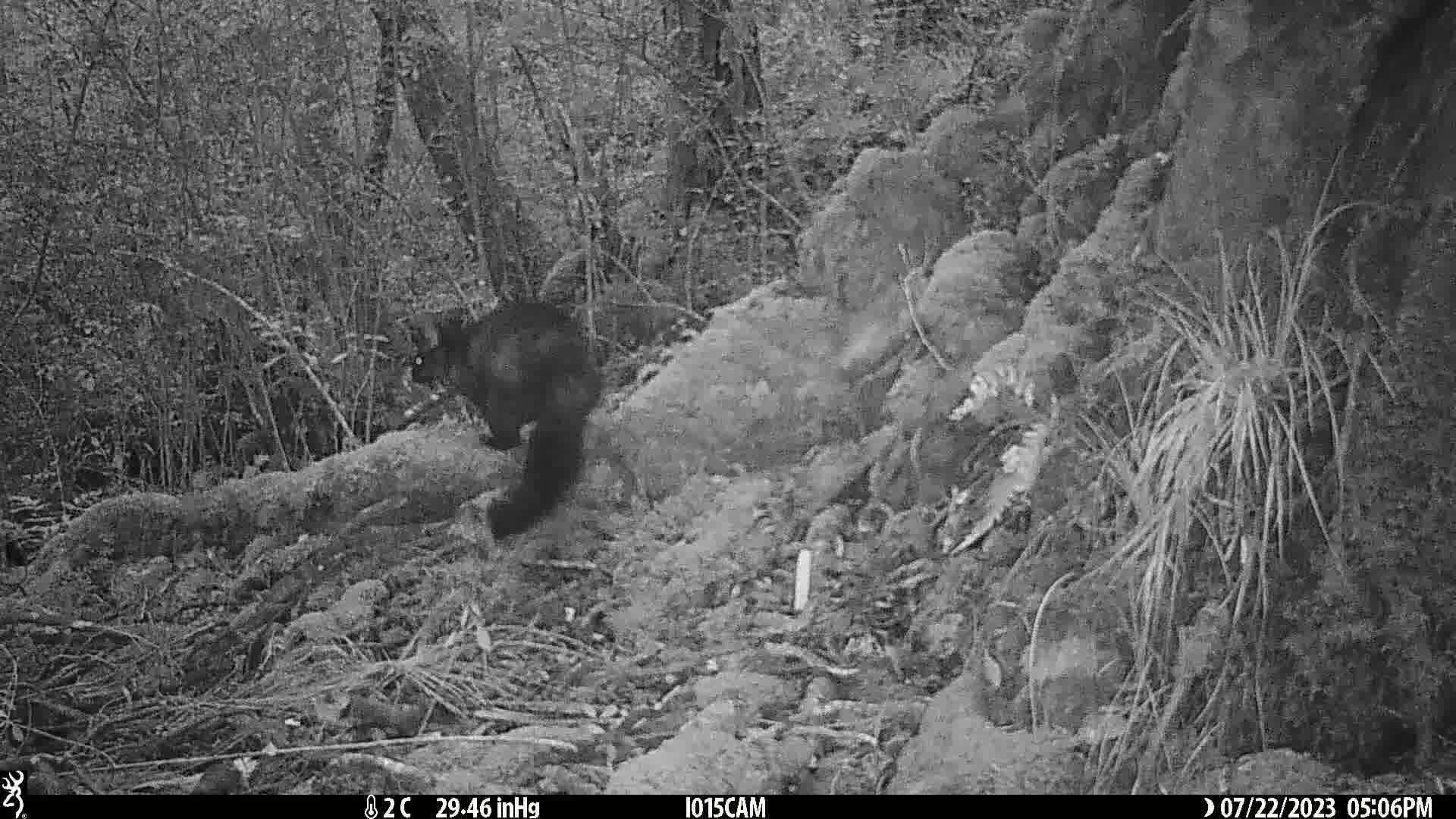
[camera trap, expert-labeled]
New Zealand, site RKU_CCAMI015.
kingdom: Animalia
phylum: Chordata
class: Mammalia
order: Diprotodontia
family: Phalangeridae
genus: Trichosurus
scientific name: Trichosurus vulpecula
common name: common brushtail possum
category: possum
Possum (common brushtail possum) (Trichosurus vulpecula).